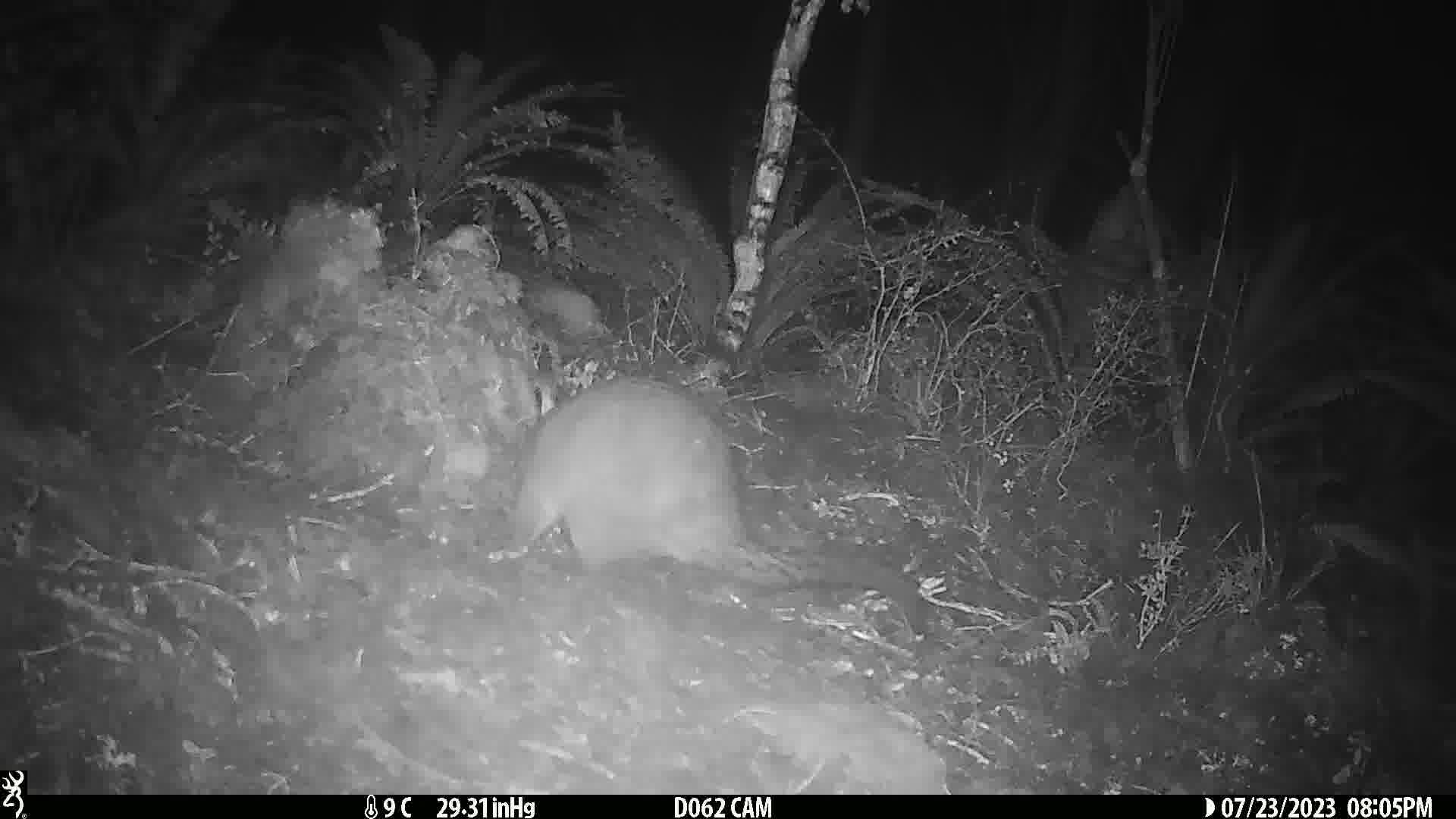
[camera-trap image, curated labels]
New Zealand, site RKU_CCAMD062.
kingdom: Animalia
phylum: Chordata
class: Mammalia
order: Diprotodontia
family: Phalangeridae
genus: Trichosurus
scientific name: Trichosurus vulpecula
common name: common brushtail possum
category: possum